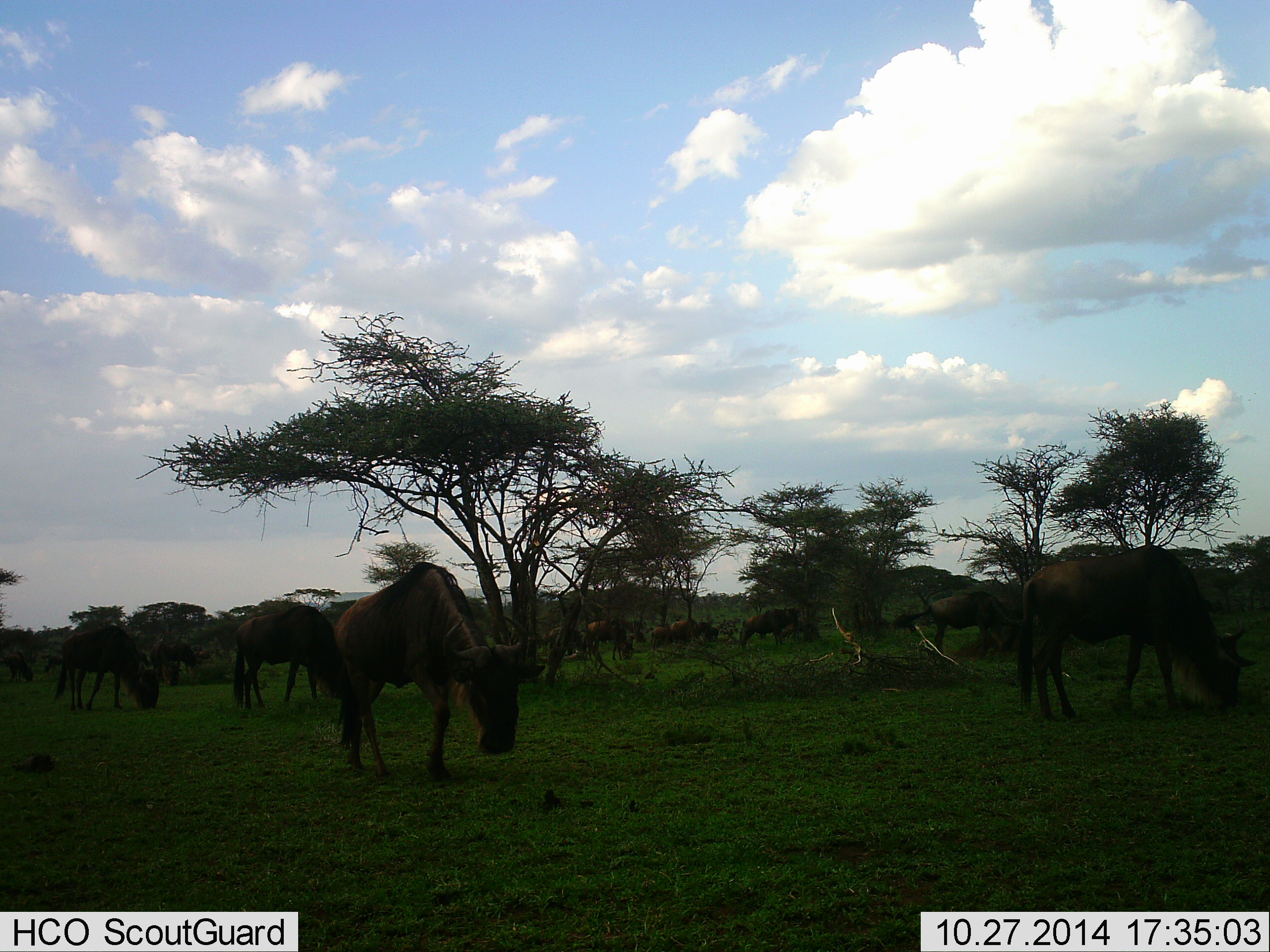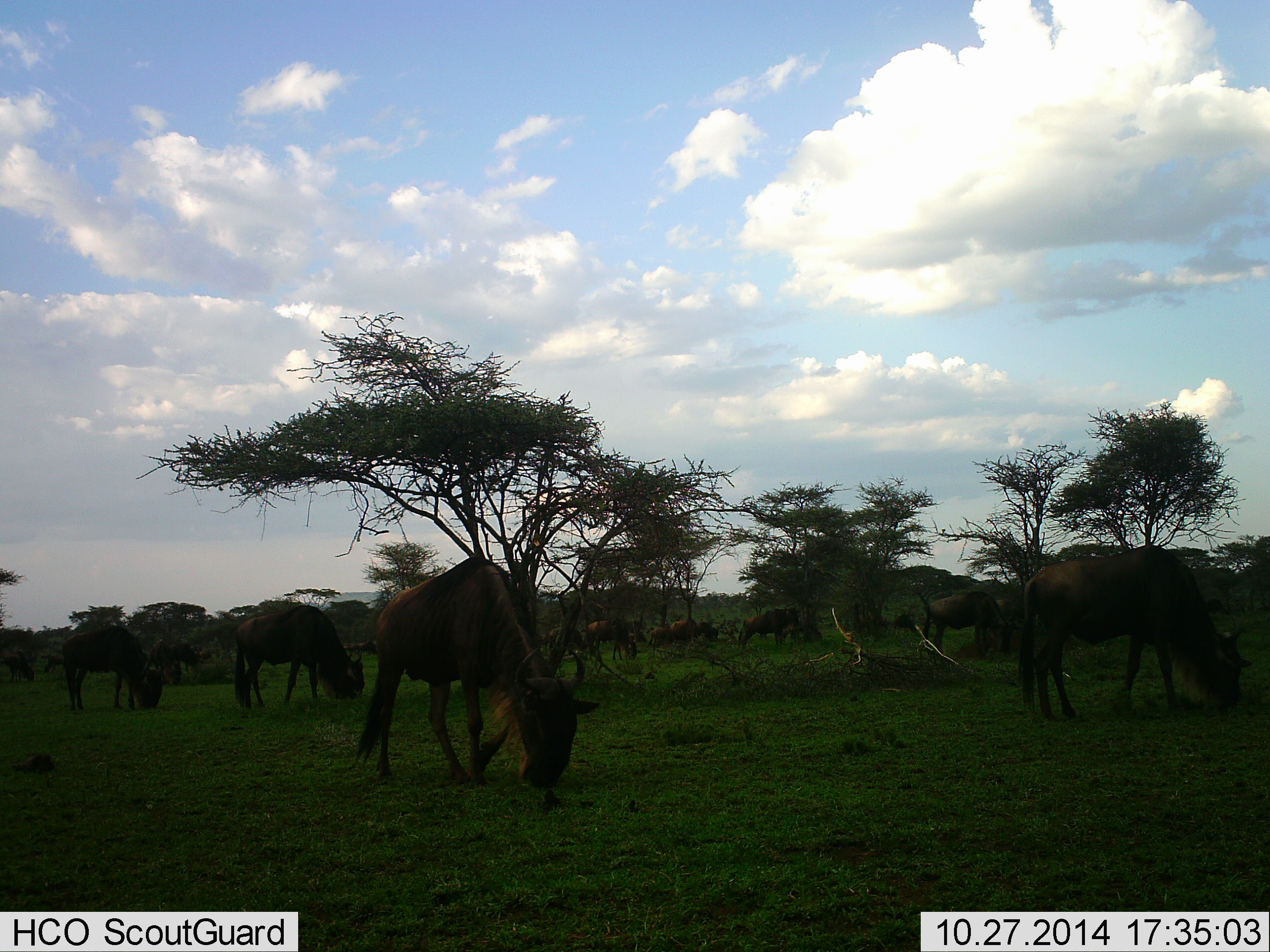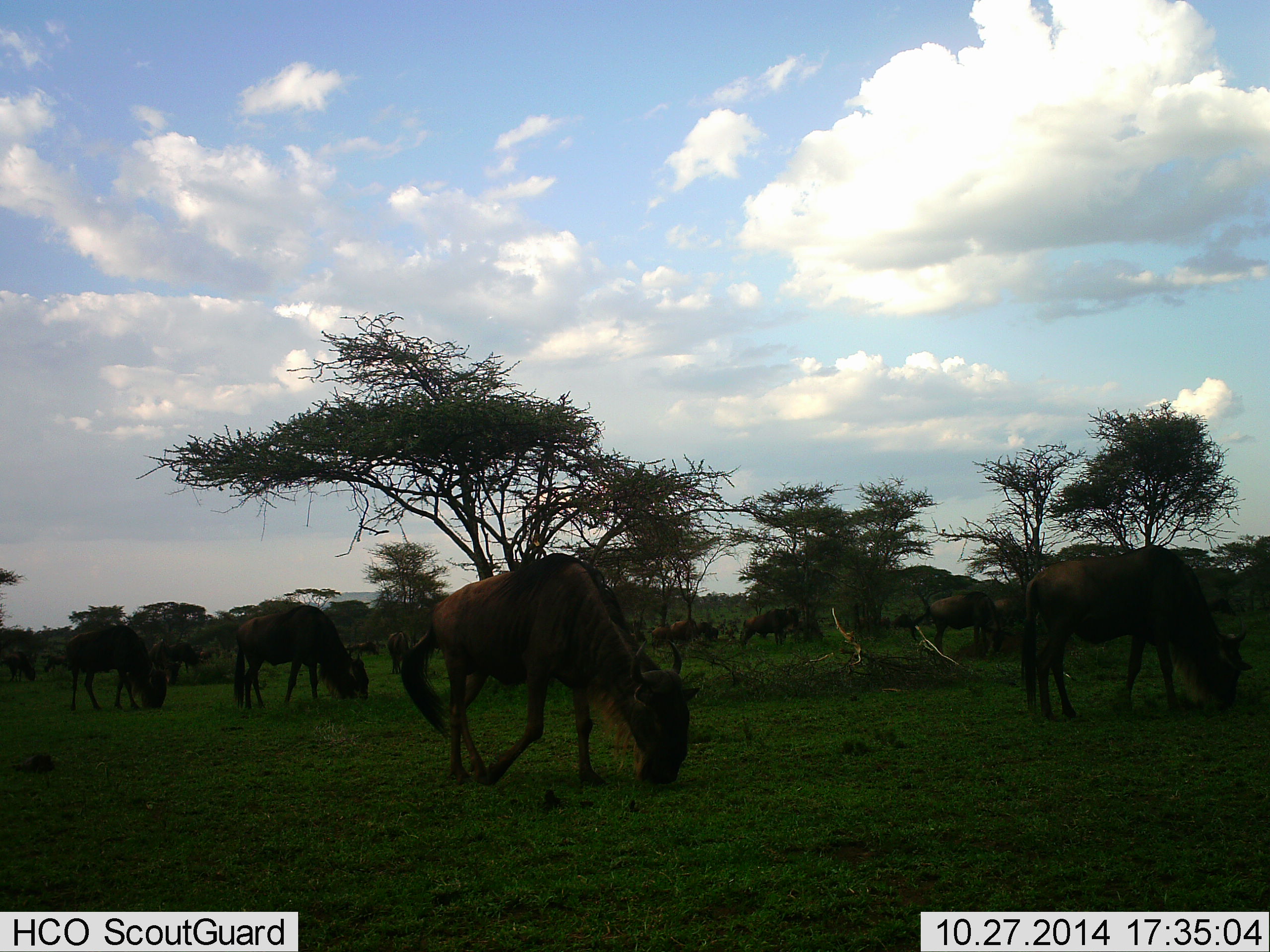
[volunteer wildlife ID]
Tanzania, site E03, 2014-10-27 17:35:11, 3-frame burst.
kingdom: Animalia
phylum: Chordata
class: Mammalia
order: Artiodactyla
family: Bovidae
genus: Connochaetes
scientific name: Connochaetes taurinus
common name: blue wildebeest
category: wildebeest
Wildebeest (blue wildebeest) (Connochaetes taurinus), count 11-50. Behavior (volunteer vote fractions): standing 30%, resting 0%, moving 30%, interacting 0%. Young present (vote fraction): 0%. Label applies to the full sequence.